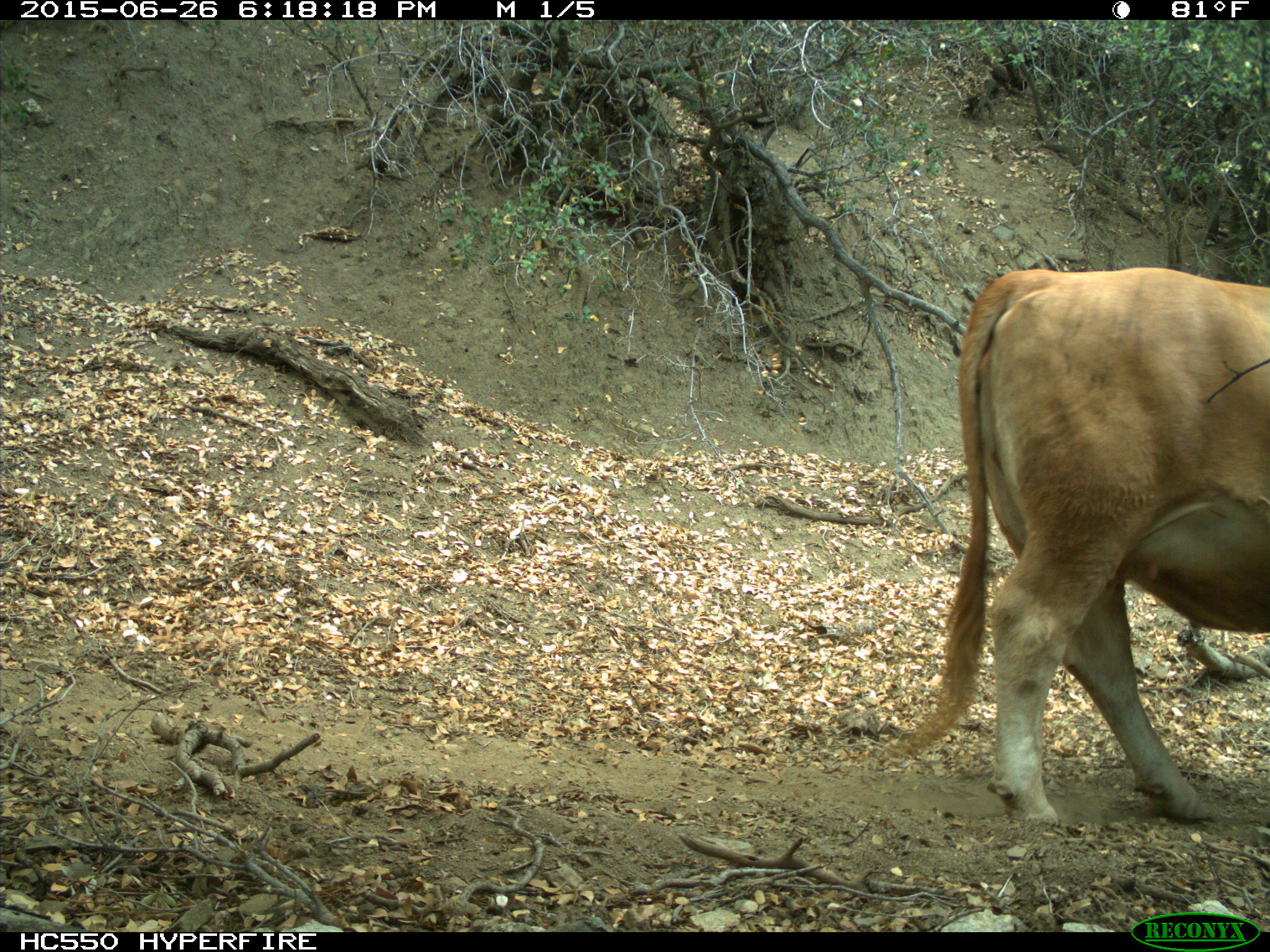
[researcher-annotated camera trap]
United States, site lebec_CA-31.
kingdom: Animalia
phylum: Chordata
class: Mammalia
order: Artiodactyla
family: Bovidae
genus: Bos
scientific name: Bos taurus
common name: domestic cow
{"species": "Bos taurus (domestic cow)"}